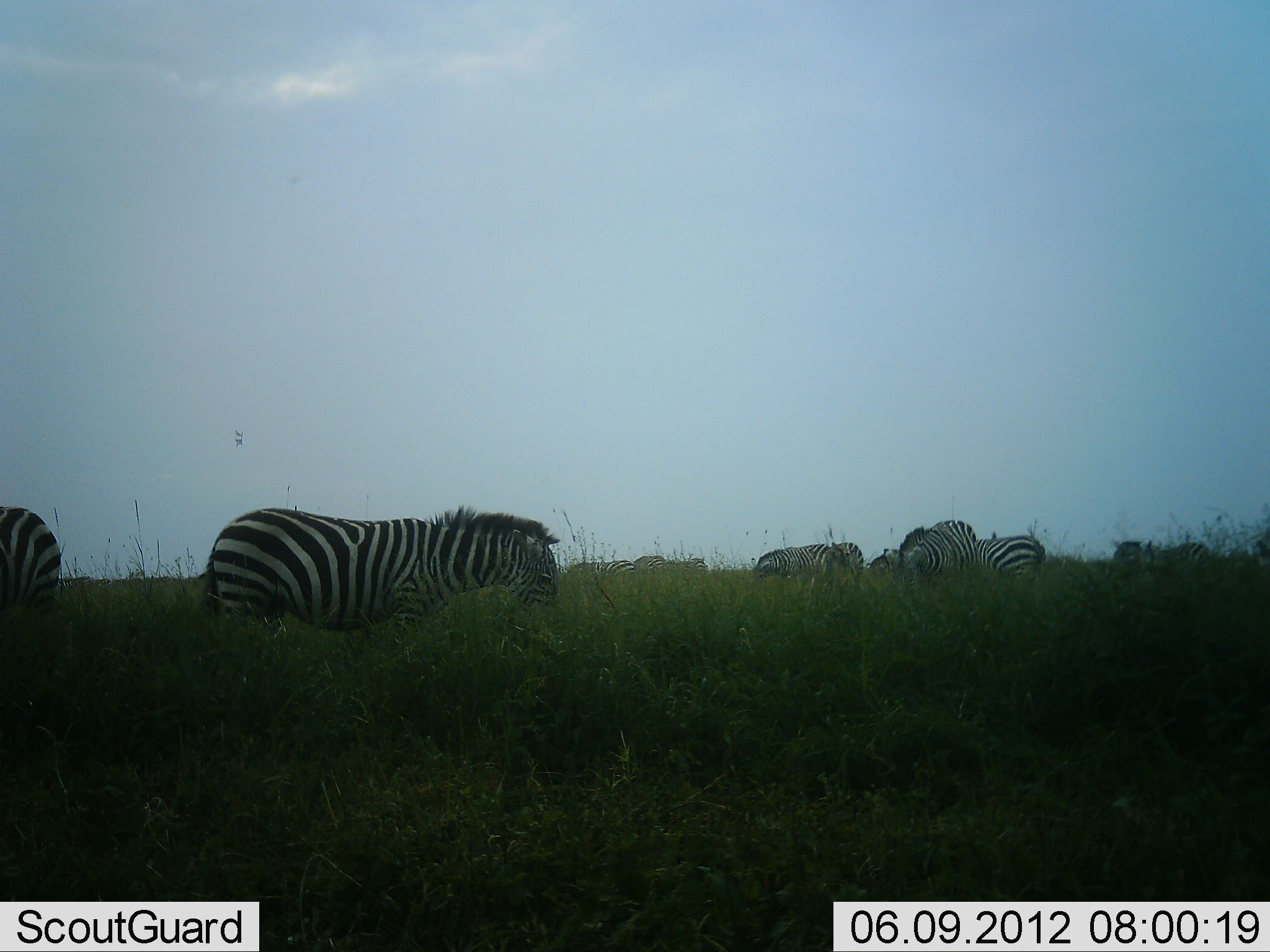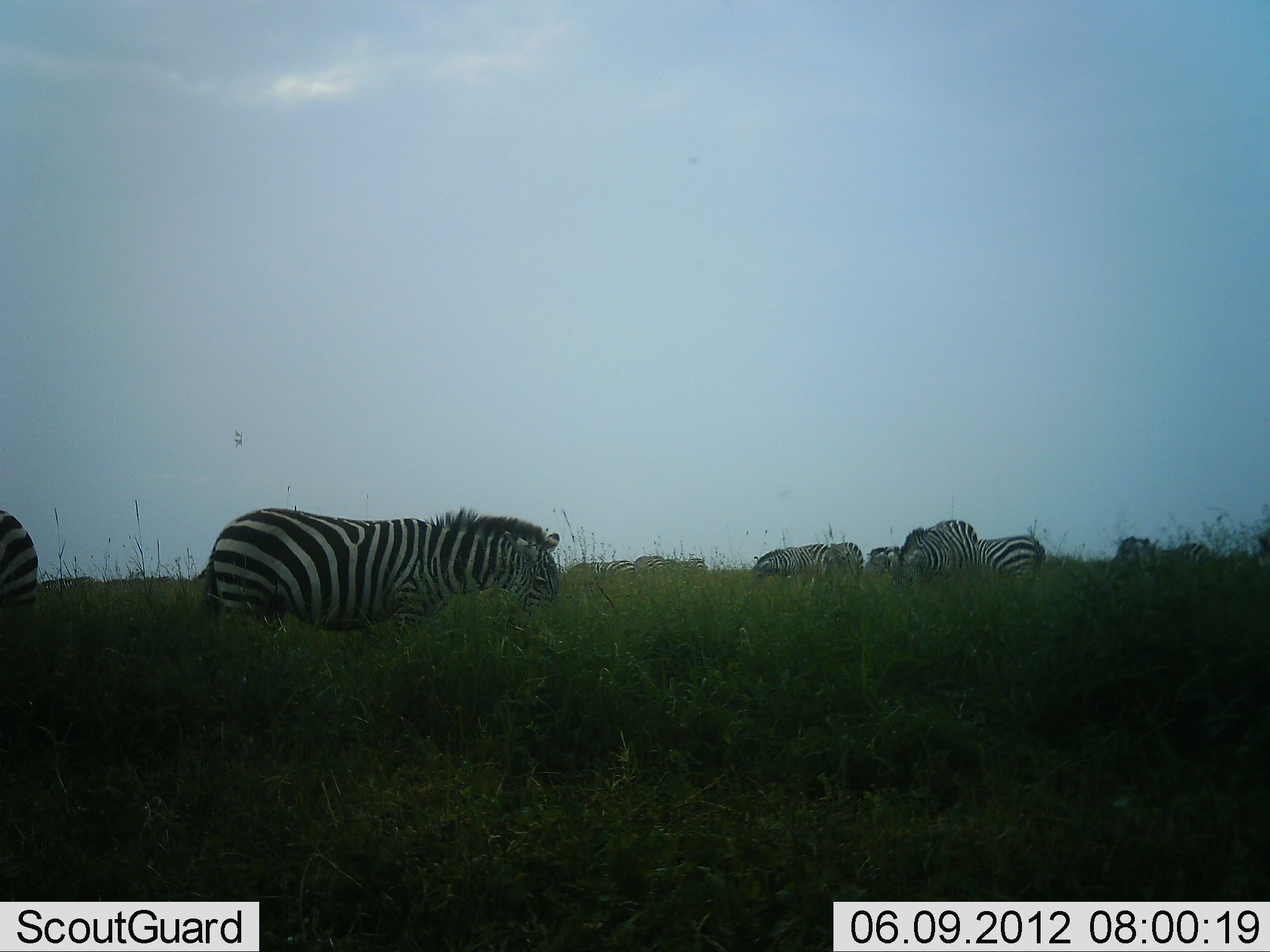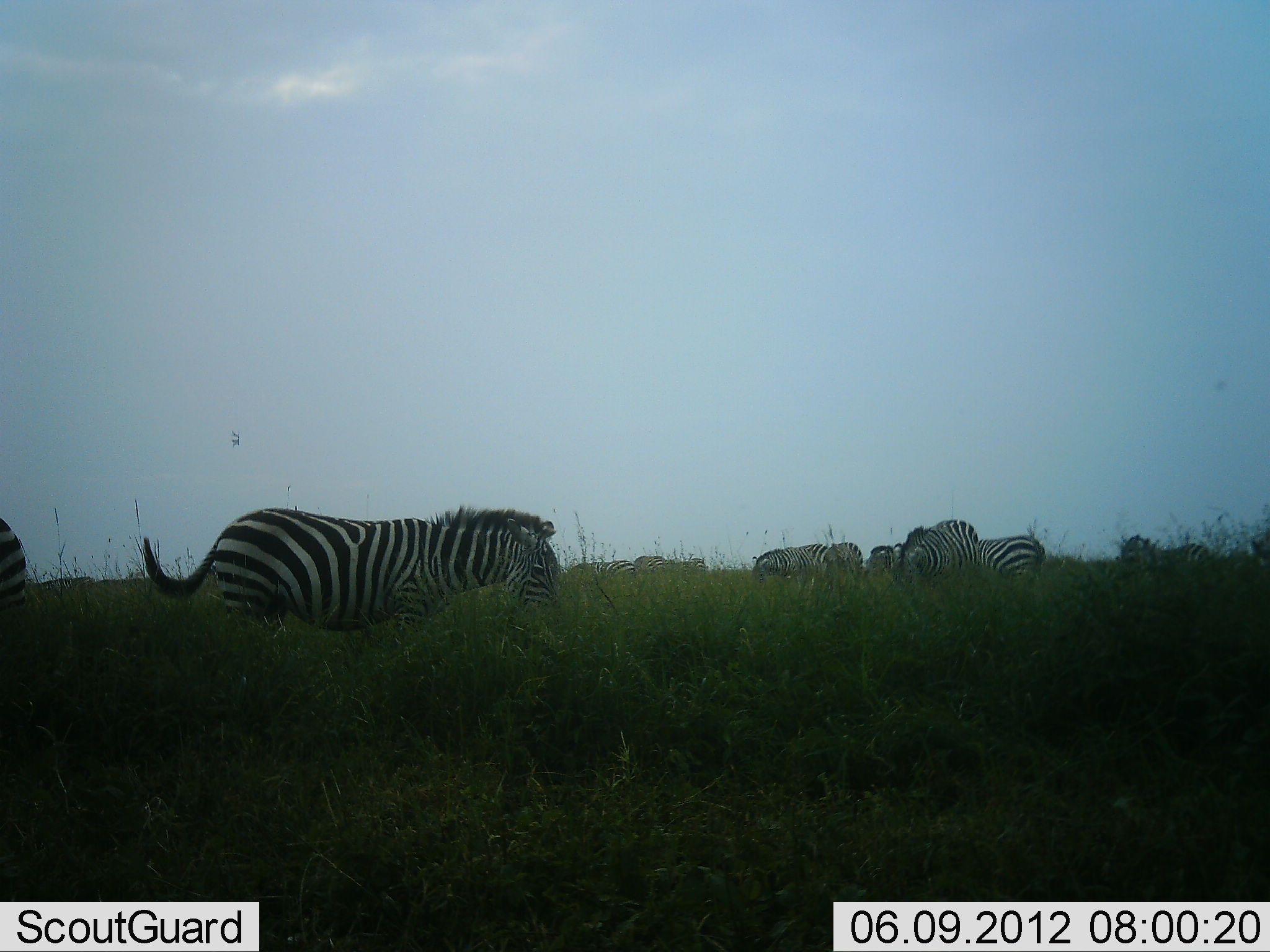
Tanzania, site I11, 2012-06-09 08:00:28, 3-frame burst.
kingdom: Animalia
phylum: Chordata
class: Mammalia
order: Perissodactyla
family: Equidae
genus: Equus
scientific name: Equus quagga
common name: plains zebra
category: zebra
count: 8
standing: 30%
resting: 0%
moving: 30%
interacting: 0%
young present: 0%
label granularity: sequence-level